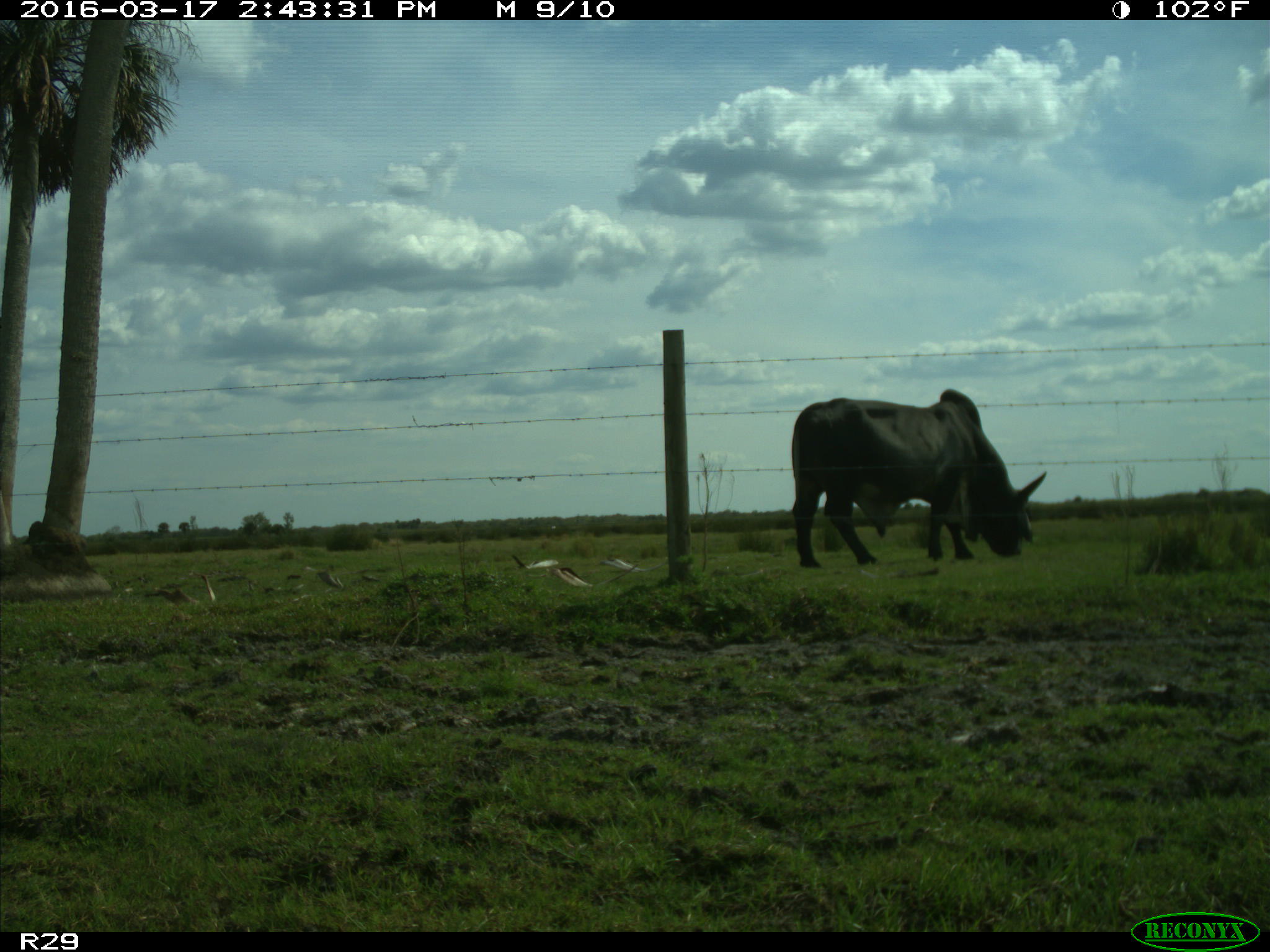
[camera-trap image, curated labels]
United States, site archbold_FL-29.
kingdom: Animalia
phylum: Chordata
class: Mammalia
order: Artiodactyla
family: Bovidae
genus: Bos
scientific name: Bos taurus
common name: domestic cow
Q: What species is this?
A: Bos taurus (domestic cow).